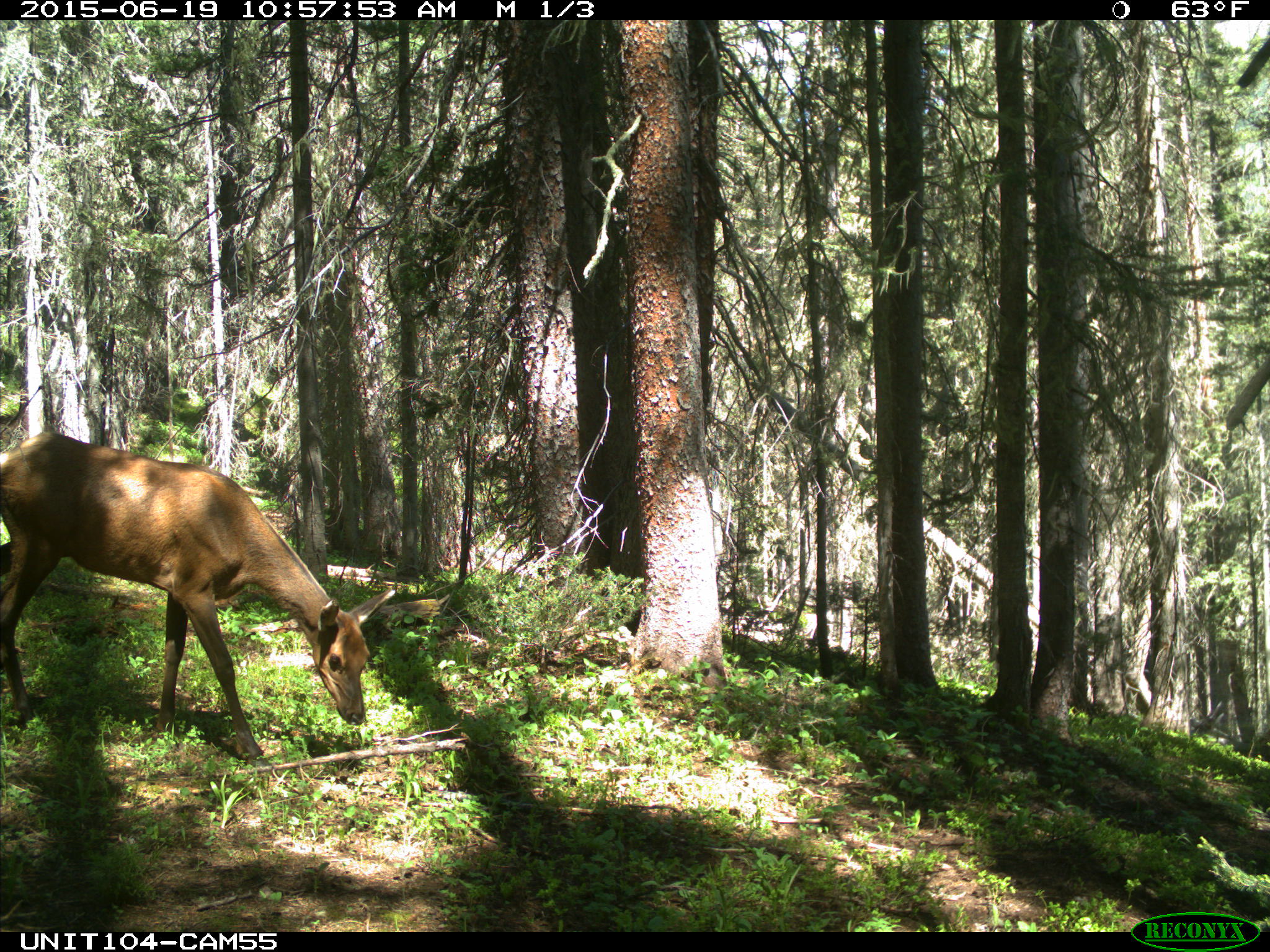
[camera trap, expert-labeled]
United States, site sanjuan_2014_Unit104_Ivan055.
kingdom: Animalia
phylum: Chordata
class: Mammalia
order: Artiodactyla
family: Cervidae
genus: Cervus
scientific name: Cervus elaphus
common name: red deer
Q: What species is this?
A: Cervus elaphus (red deer).